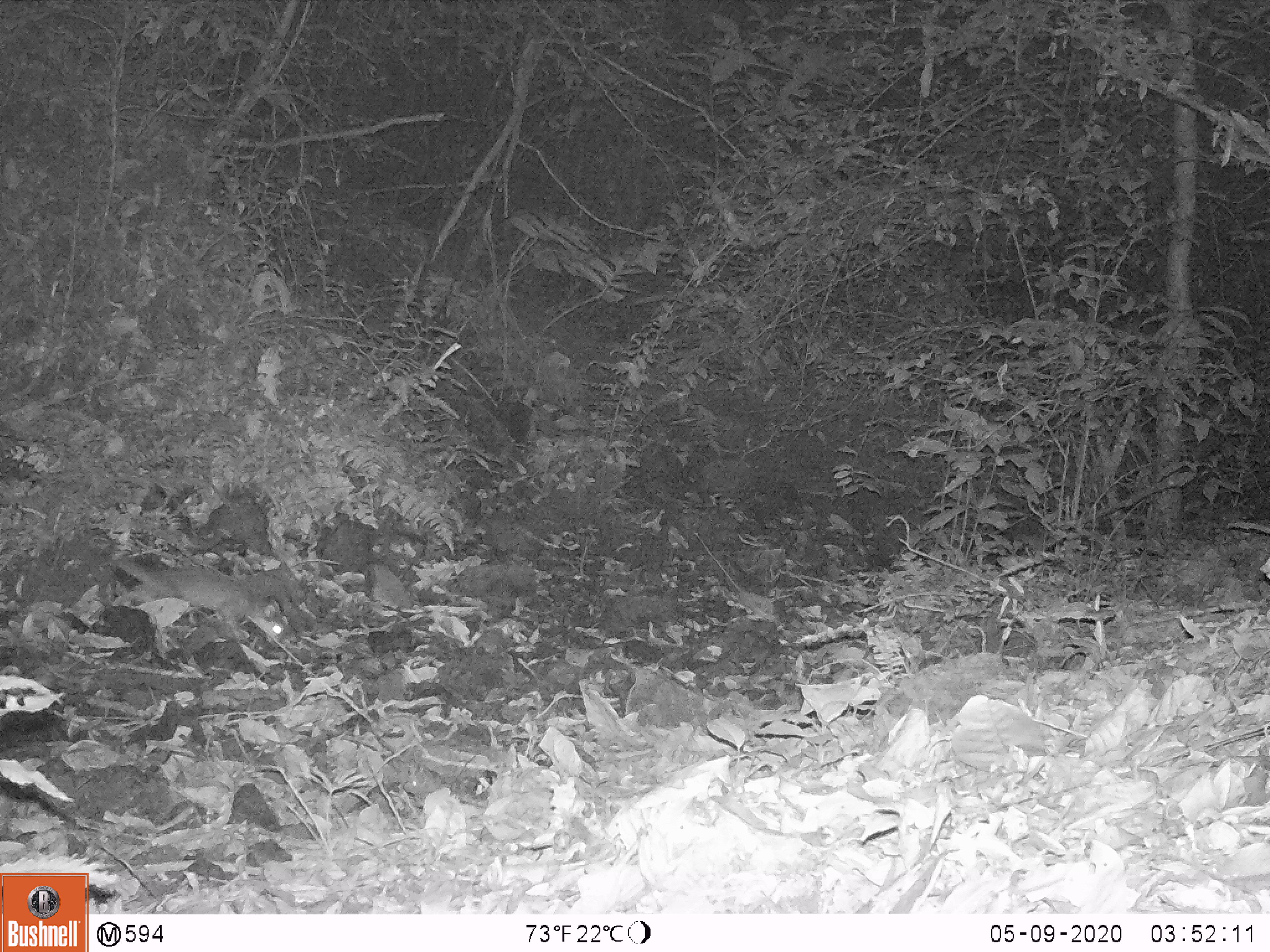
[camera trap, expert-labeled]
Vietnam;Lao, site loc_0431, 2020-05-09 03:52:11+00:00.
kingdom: Animalia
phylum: Chordata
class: Mammalia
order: Carnivora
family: Mustelidae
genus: Melogale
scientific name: Melogale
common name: ferret badger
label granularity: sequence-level